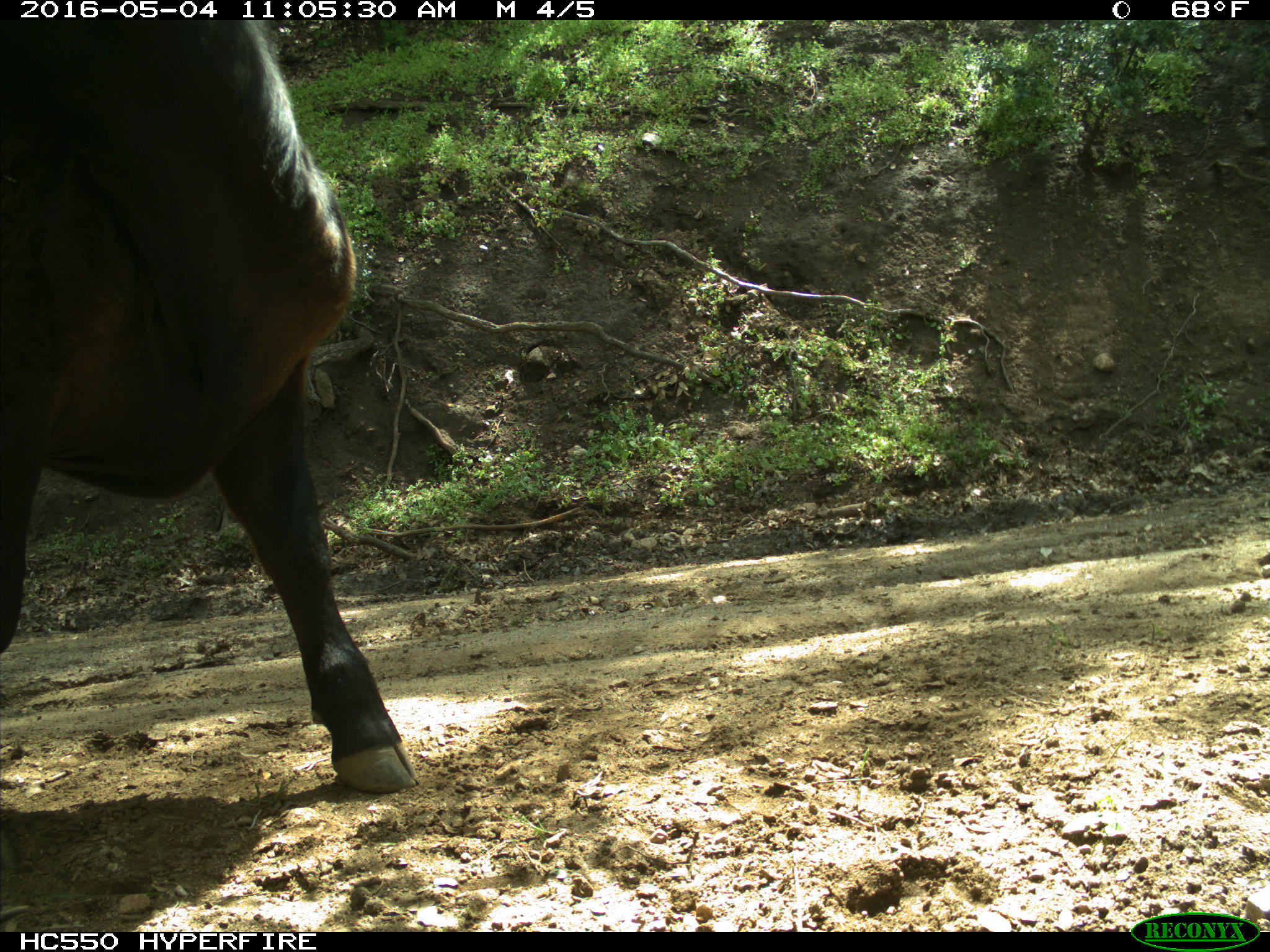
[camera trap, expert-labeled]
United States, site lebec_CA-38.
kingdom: Animalia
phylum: Chordata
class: Mammalia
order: Artiodactyla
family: Bovidae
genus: Bos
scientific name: Bos taurus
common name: domestic cow